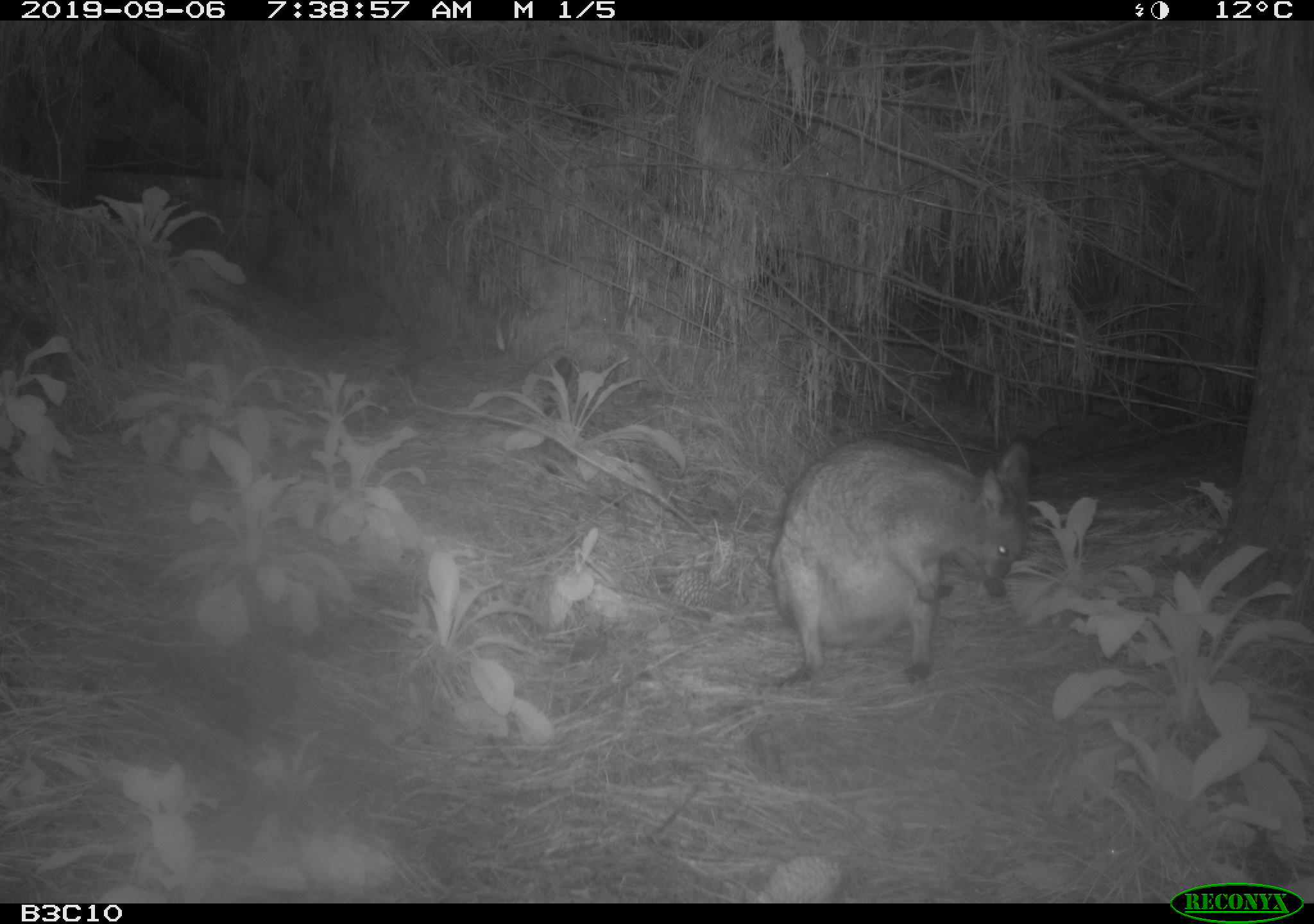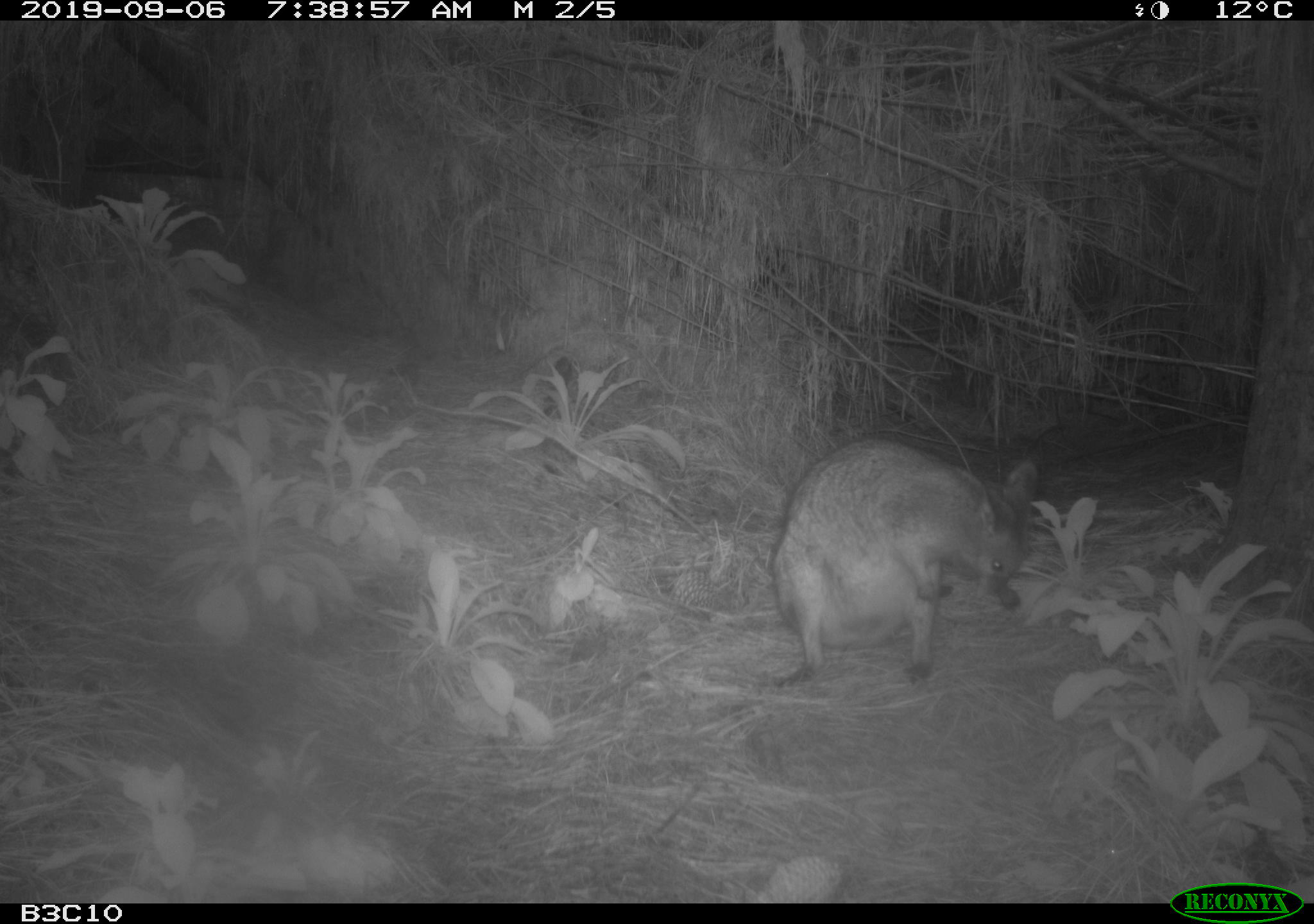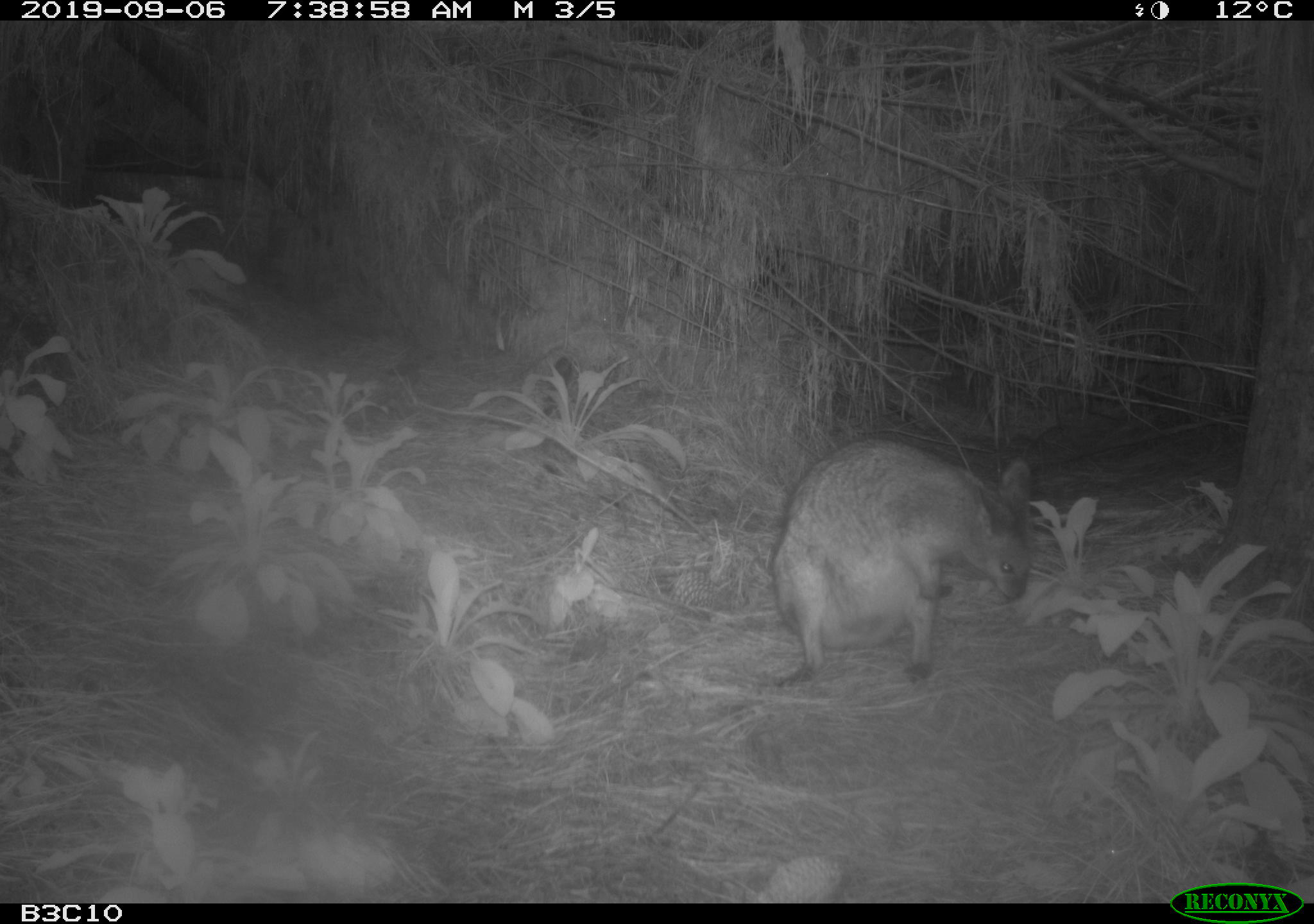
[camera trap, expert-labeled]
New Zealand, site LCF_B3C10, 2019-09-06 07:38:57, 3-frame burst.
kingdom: Animalia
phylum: Chordata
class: Mammalia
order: Diprotodontia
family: Macropodidae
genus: Notamacropus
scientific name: Notamacropus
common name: wallaby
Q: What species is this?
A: Wallaby (Notamacropus).